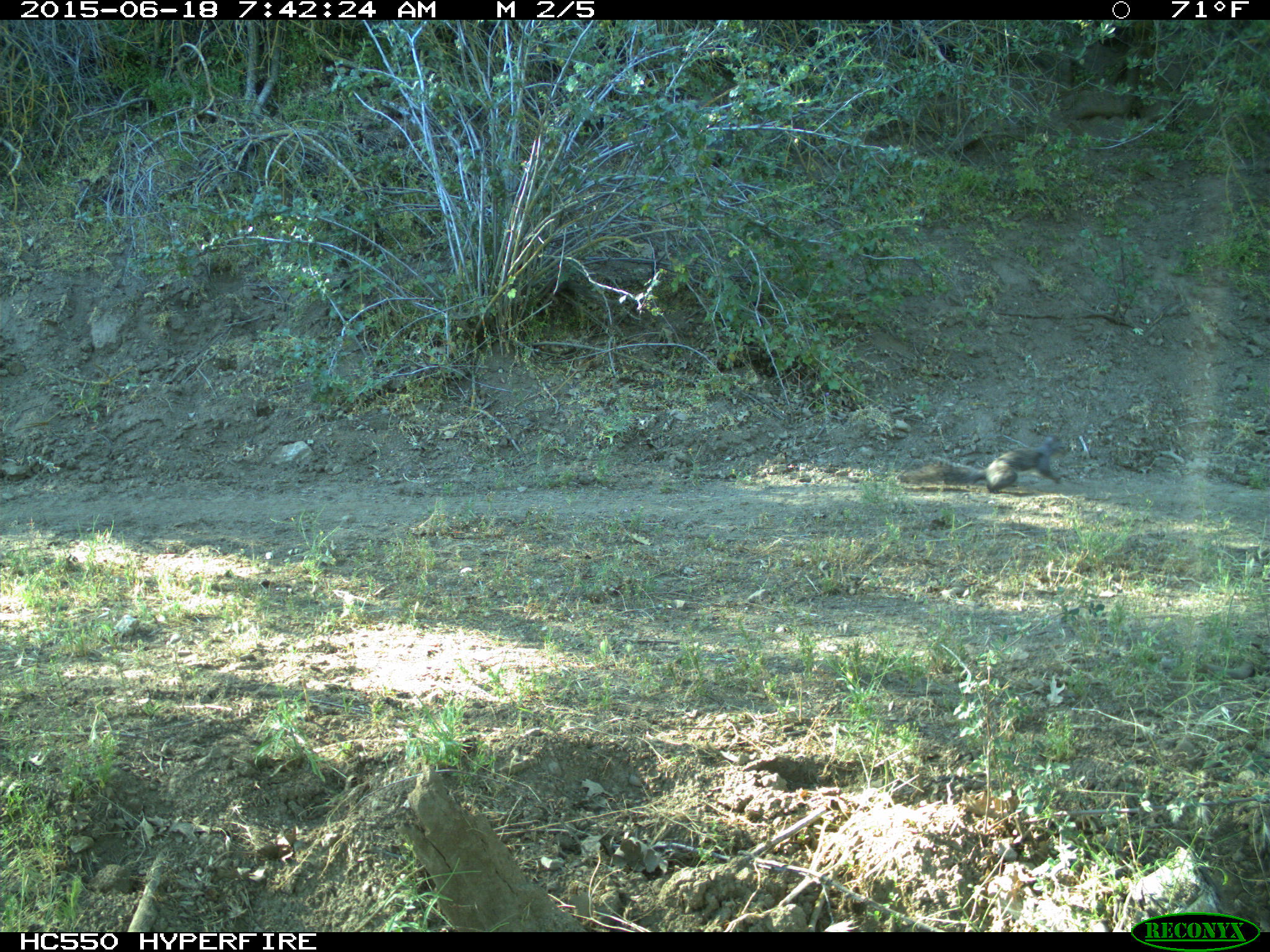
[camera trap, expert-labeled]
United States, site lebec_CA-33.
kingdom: Animalia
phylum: Chordata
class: Mammalia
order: Rodentia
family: Sciuridae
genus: Sciurus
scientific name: Sciurus carolinensis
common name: eastern gray squirrel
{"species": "Sciurus carolinensis (eastern gray squirrel)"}